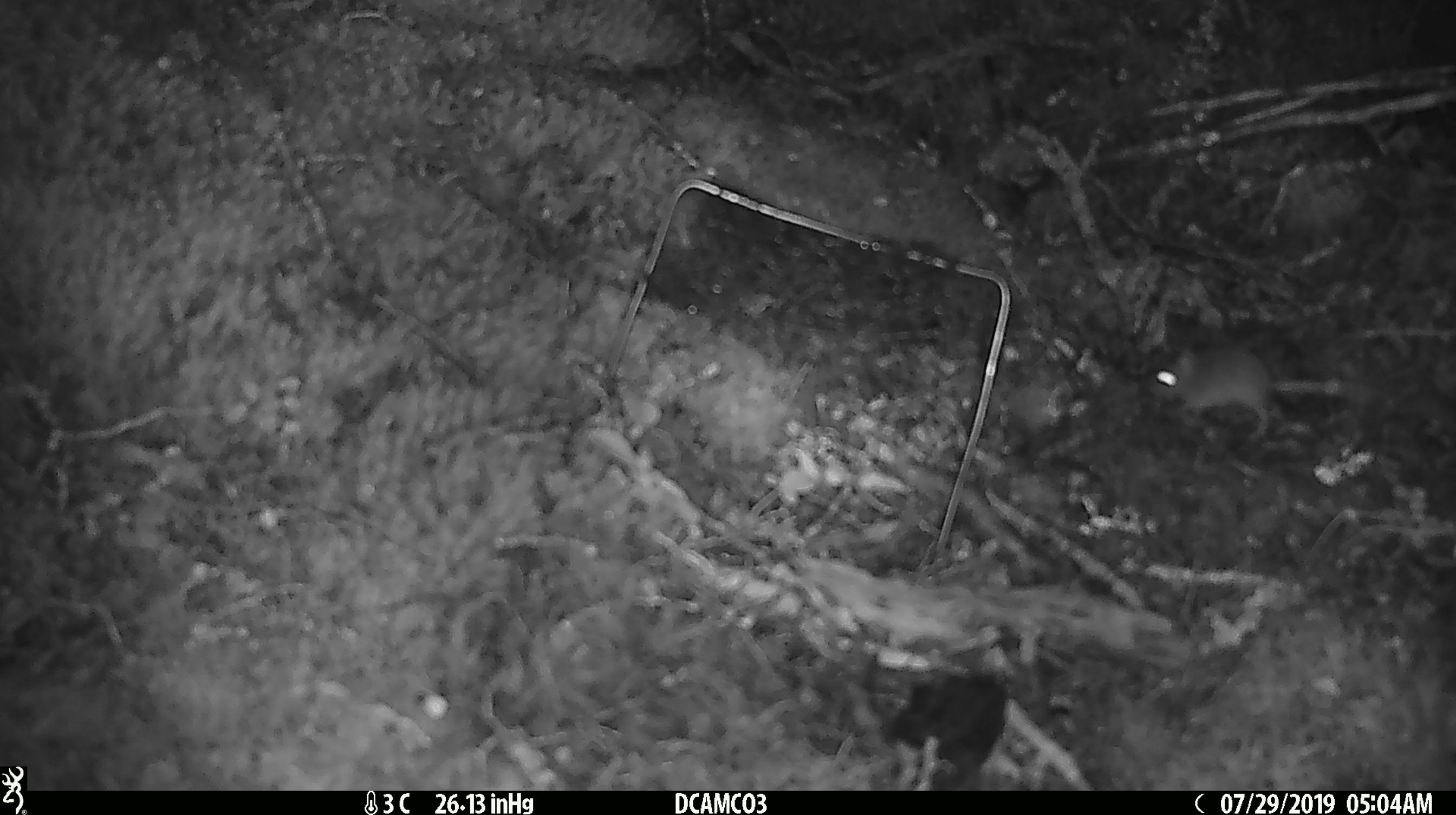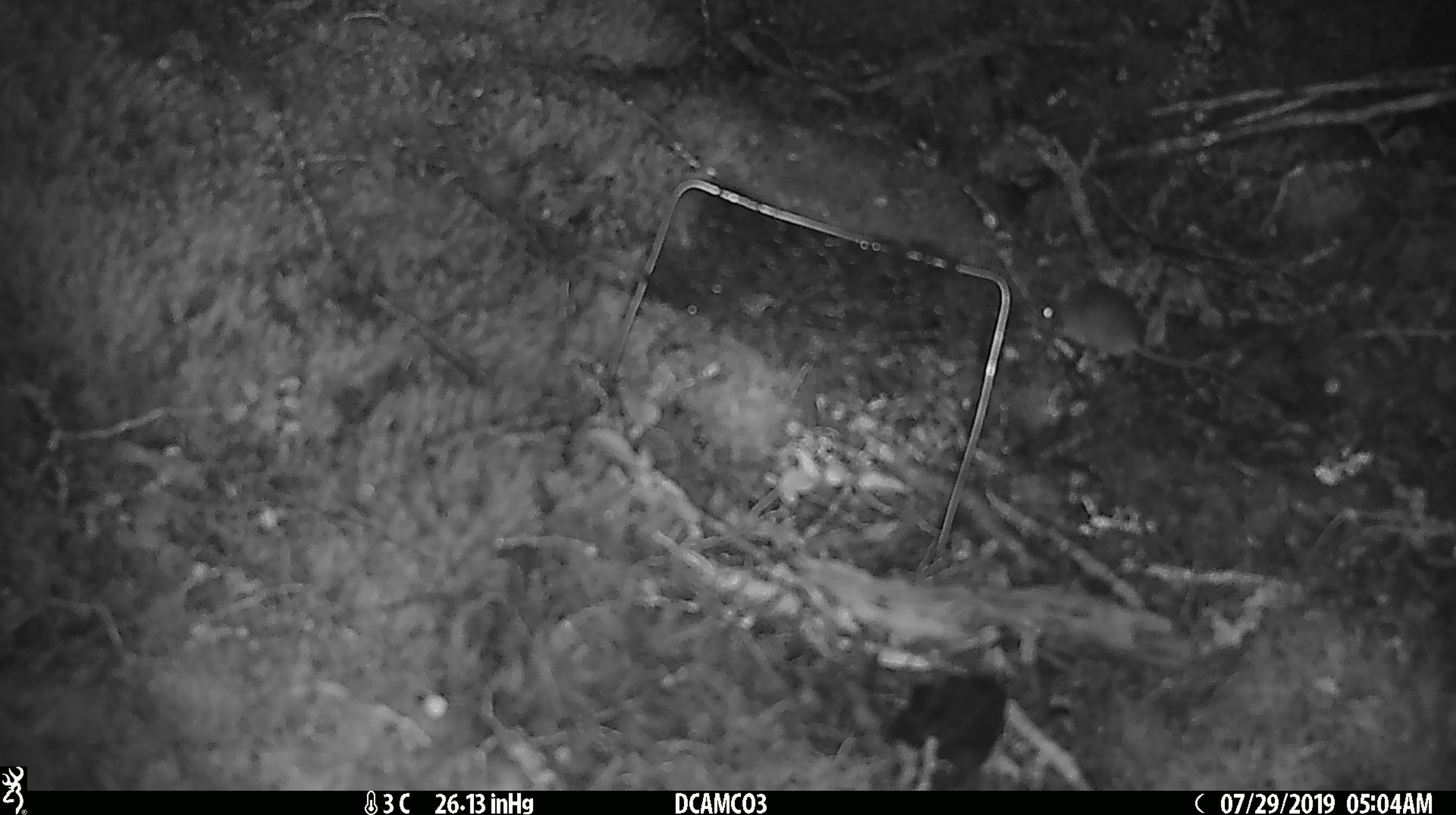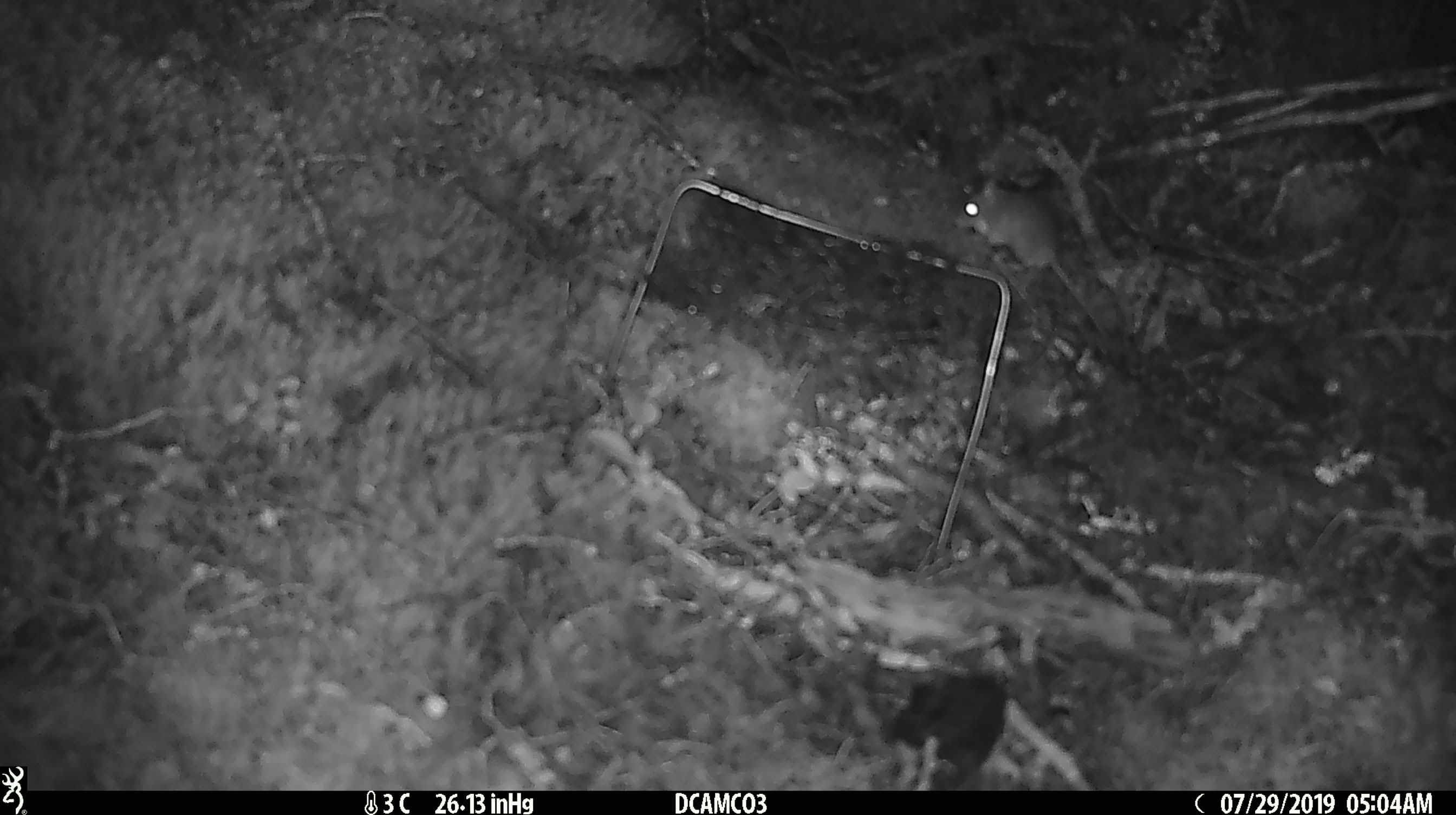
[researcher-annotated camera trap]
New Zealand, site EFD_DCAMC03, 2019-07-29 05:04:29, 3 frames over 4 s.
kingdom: Animalia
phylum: Chordata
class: Mammalia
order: Rodentia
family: Muridae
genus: Mus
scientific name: Mus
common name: mouse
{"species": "mouse (Mus)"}